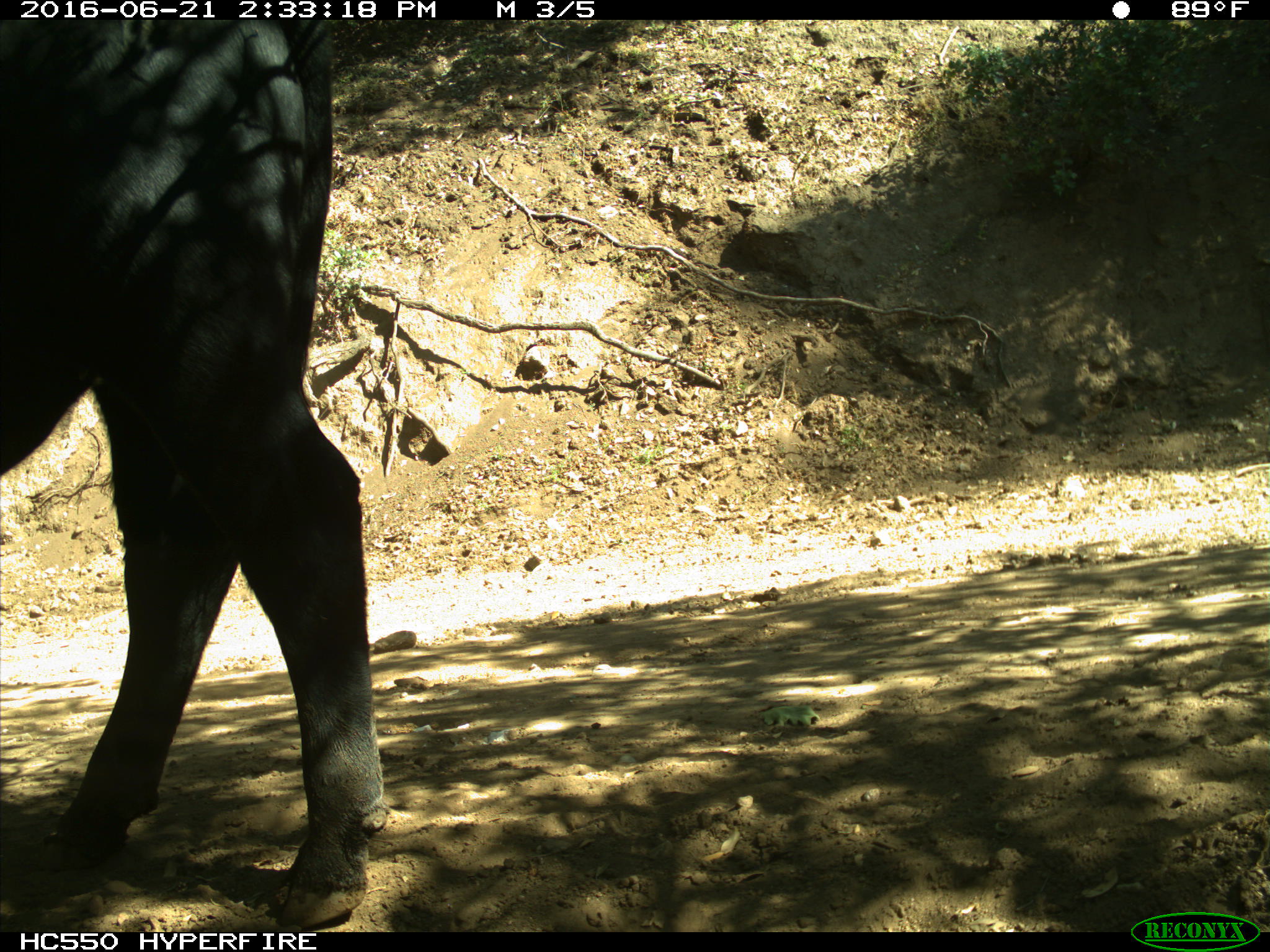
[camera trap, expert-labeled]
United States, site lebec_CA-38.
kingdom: Animalia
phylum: Chordata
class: Mammalia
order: Artiodactyla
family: Bovidae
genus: Bos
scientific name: Bos taurus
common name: domestic cow